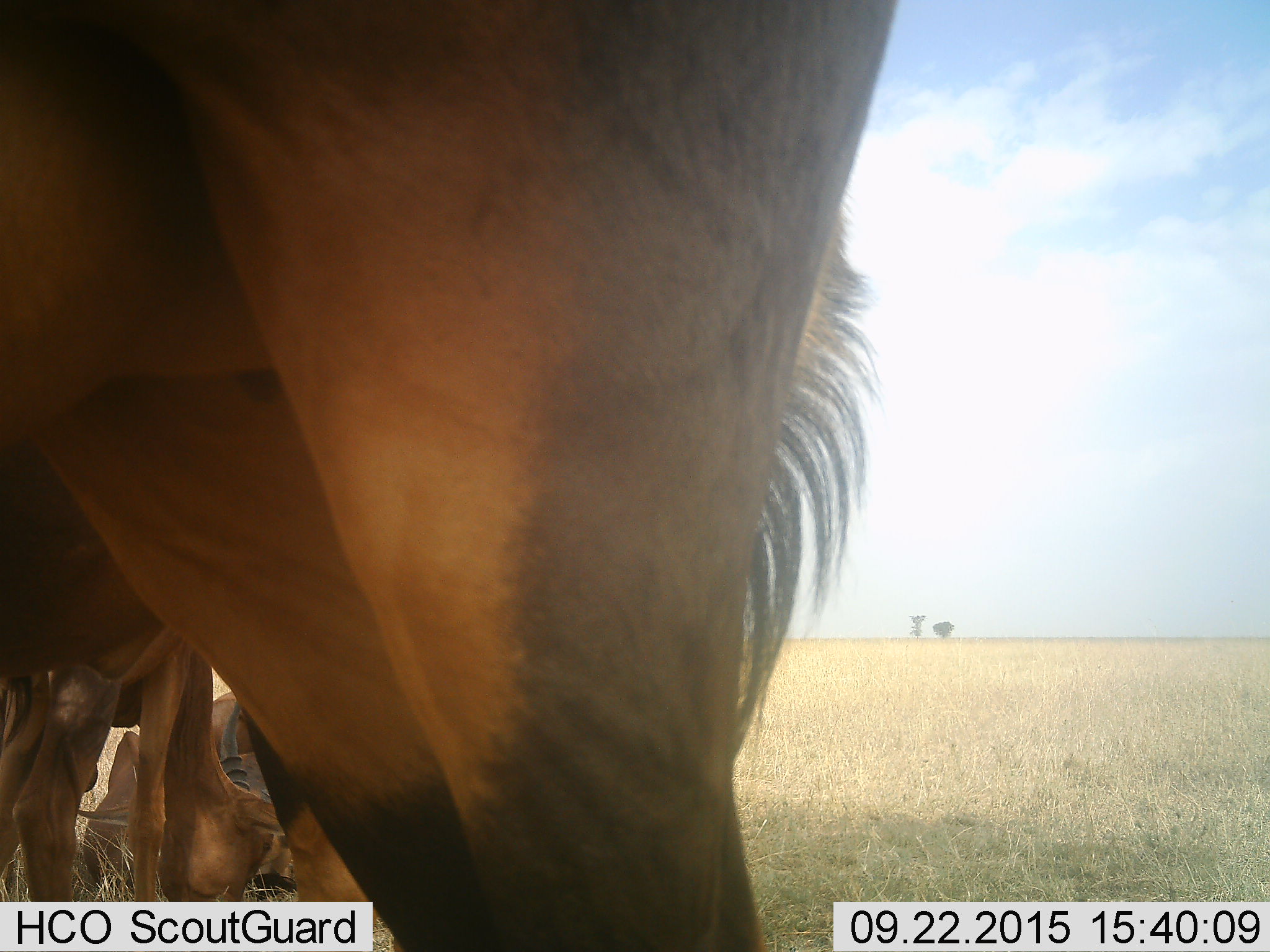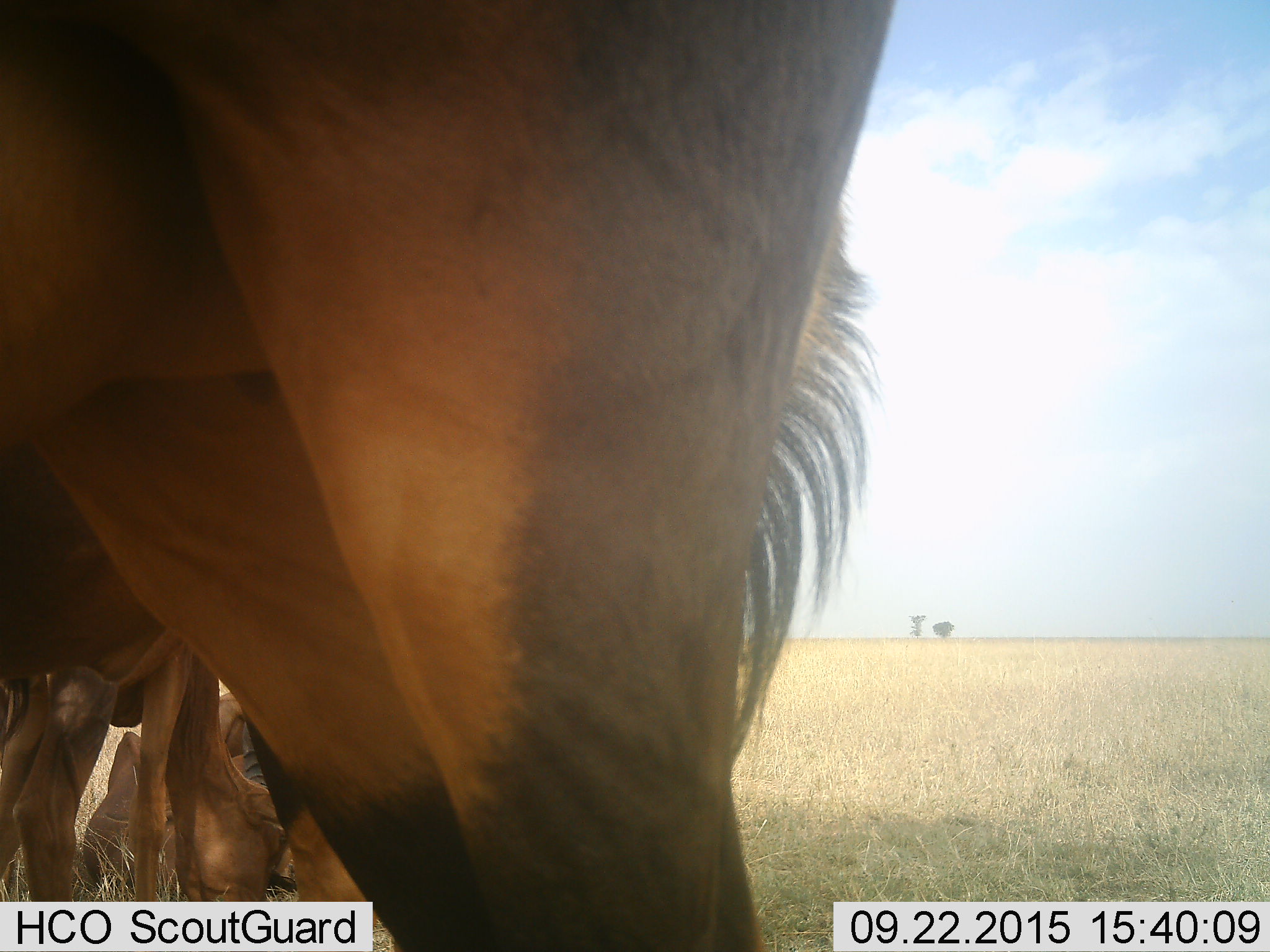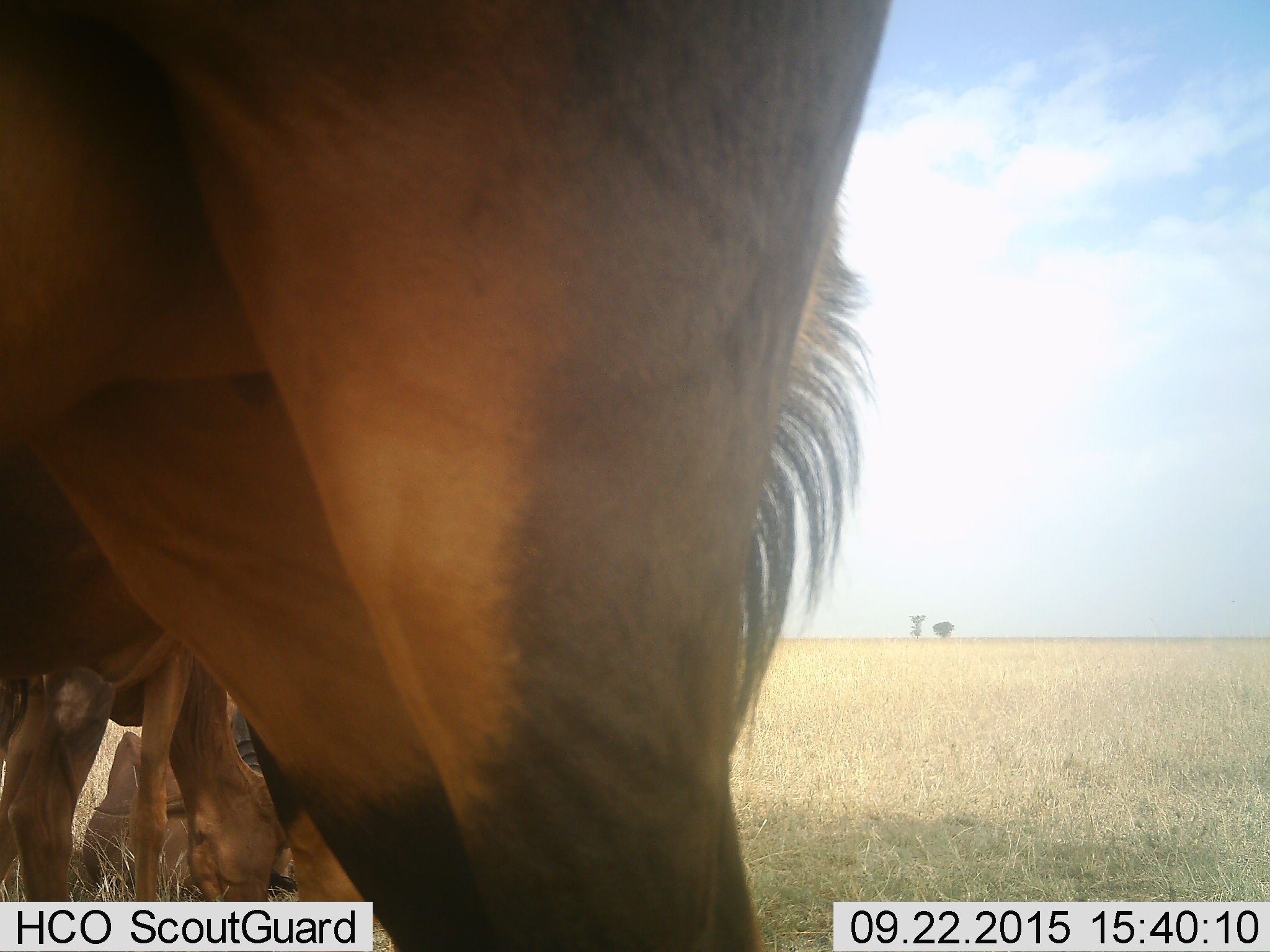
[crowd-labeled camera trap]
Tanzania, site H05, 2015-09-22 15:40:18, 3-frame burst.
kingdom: Animalia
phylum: Chordata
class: Mammalia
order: Artiodactyla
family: Bovidae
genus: Damaliscus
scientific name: Damaliscus lunatus jimela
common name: topi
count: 3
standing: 100%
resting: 100%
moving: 0%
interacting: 50%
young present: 50%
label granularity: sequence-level